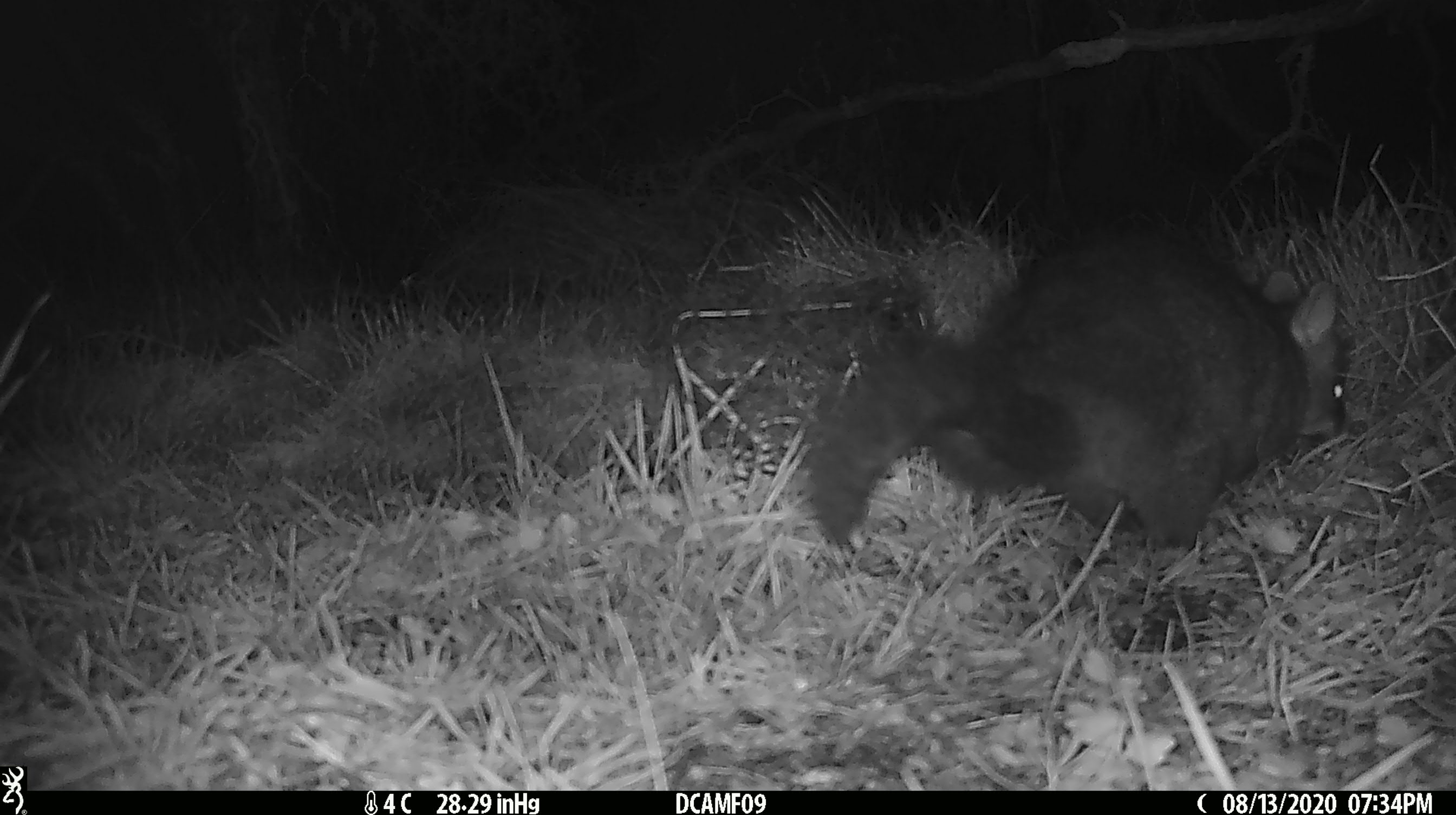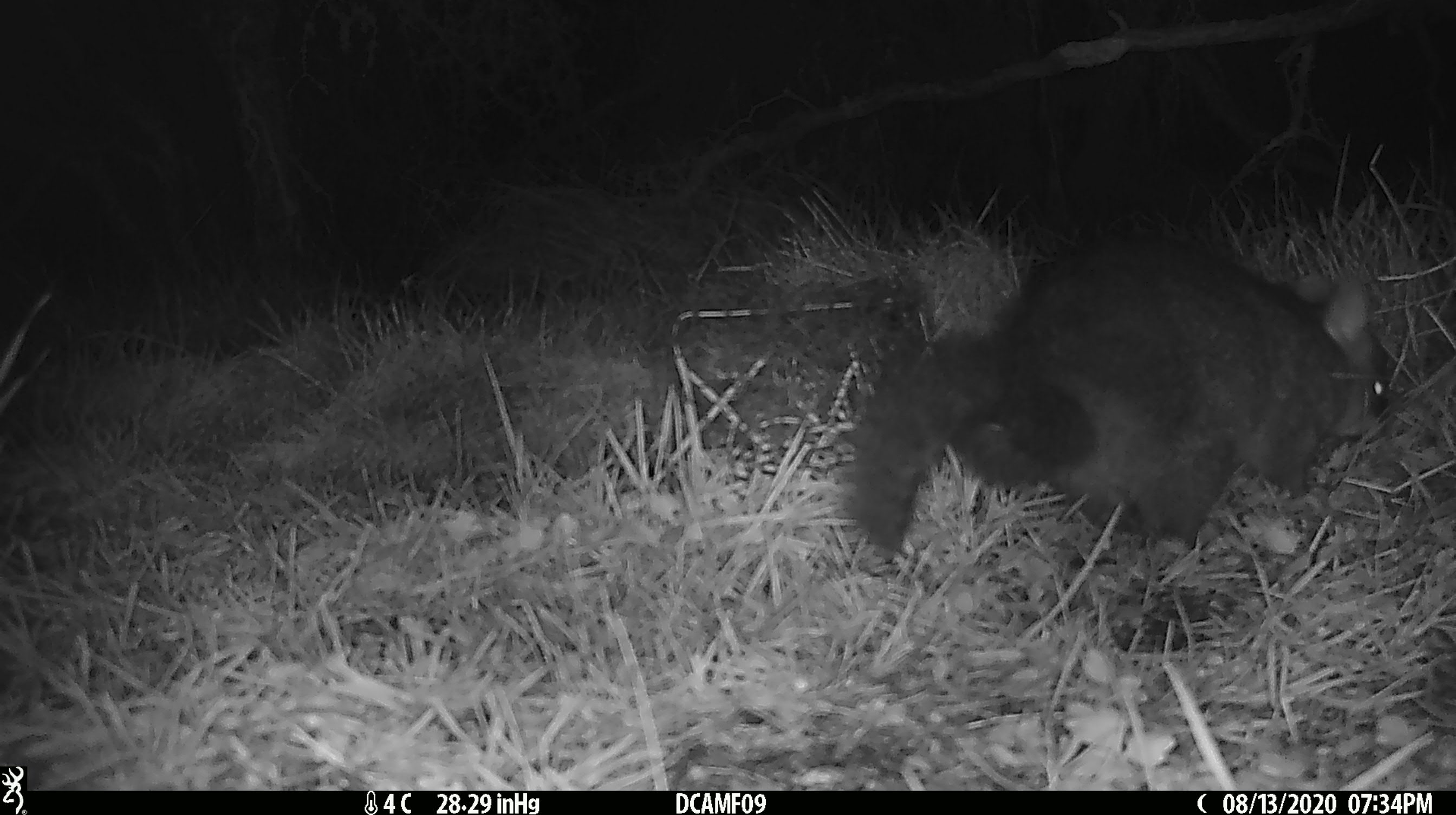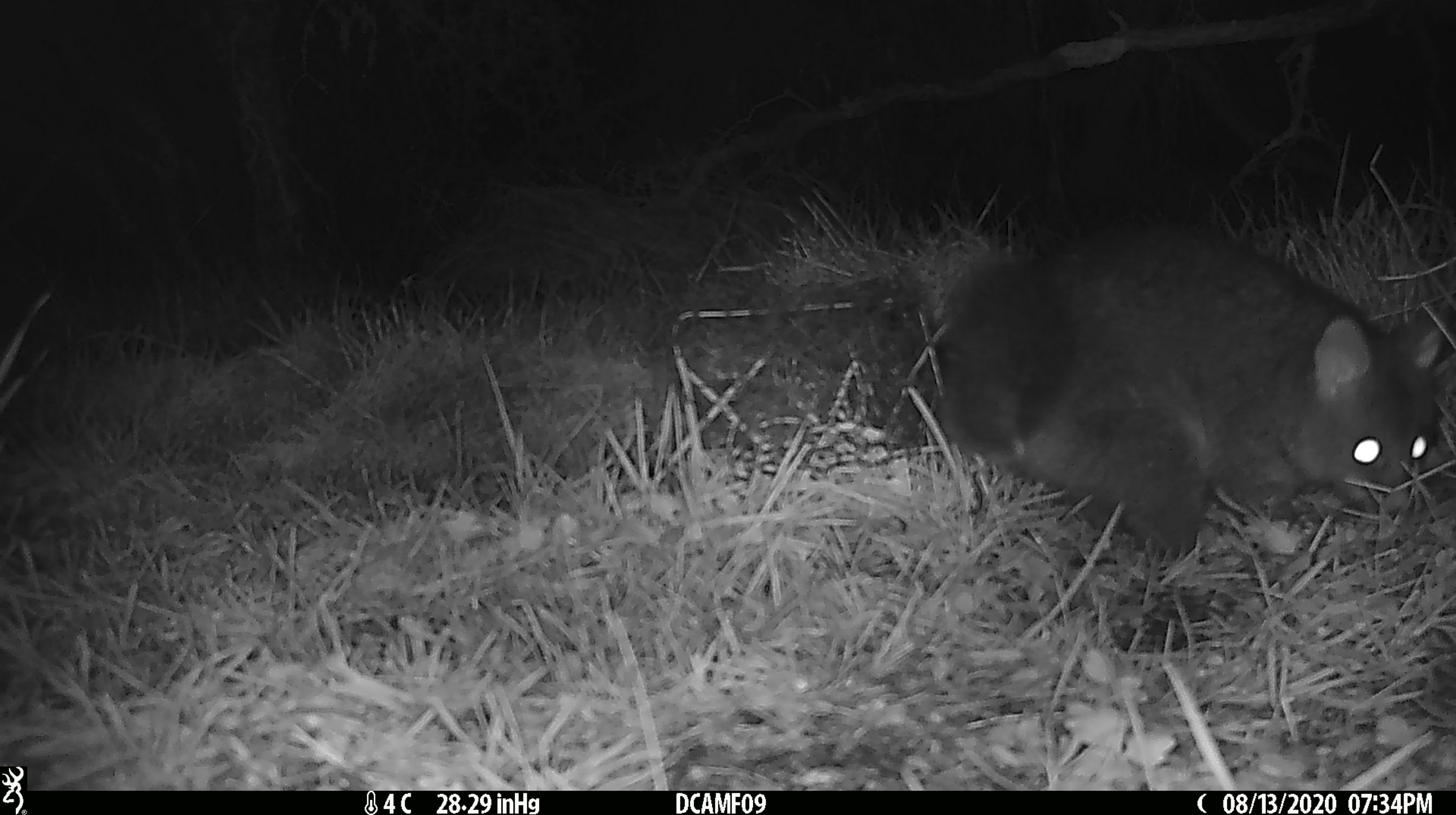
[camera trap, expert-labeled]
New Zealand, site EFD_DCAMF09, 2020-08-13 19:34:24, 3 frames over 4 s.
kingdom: Animalia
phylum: Chordata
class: Mammalia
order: Diprotodontia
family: Phalangeridae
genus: Trichosurus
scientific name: Trichosurus vulpecula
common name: common brushtail possum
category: possum